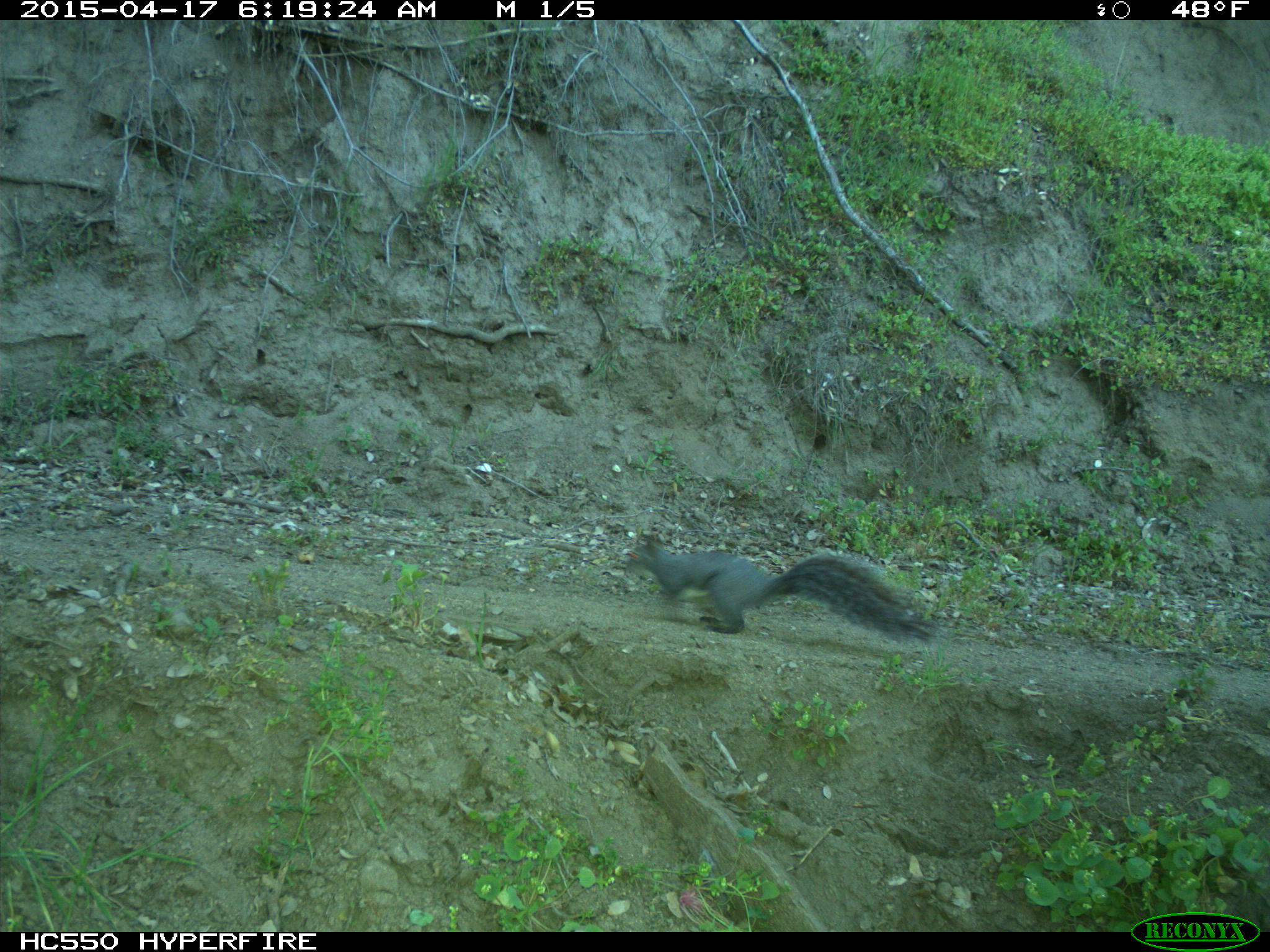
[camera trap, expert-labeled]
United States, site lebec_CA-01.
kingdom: Animalia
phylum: Chordata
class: Mammalia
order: Rodentia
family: Sciuridae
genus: Sciurus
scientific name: Sciurus carolinensis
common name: eastern gray squirrel